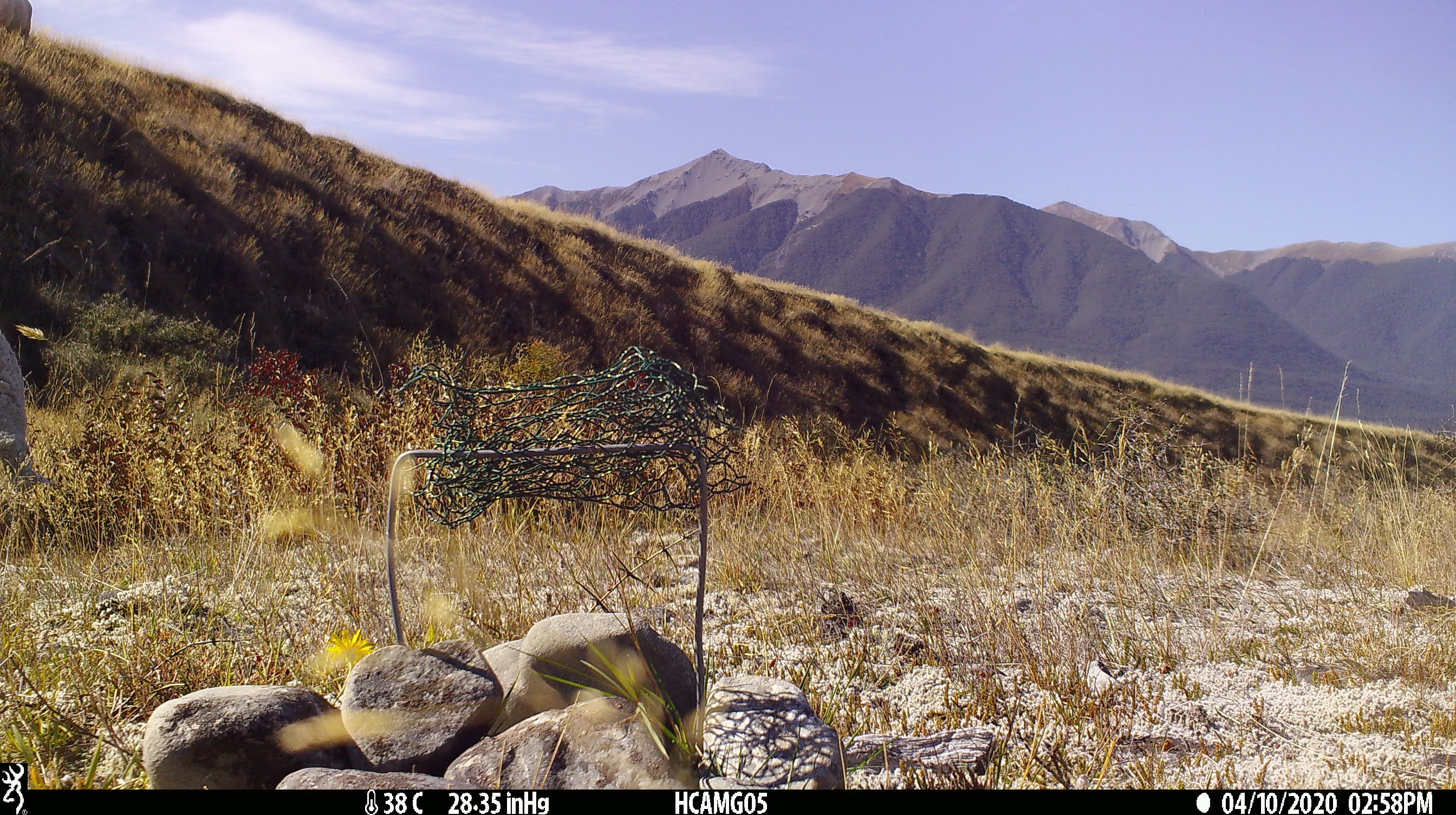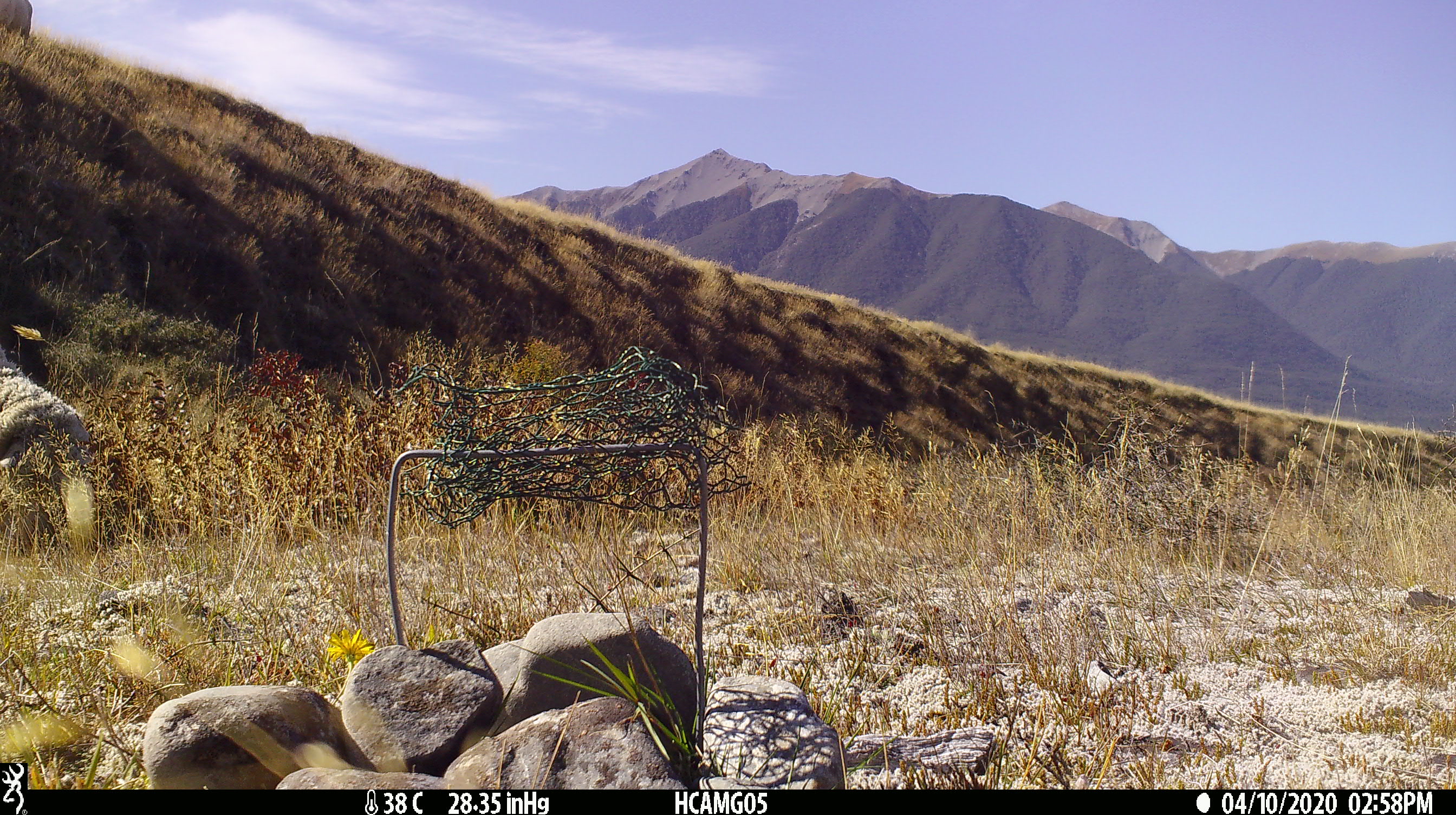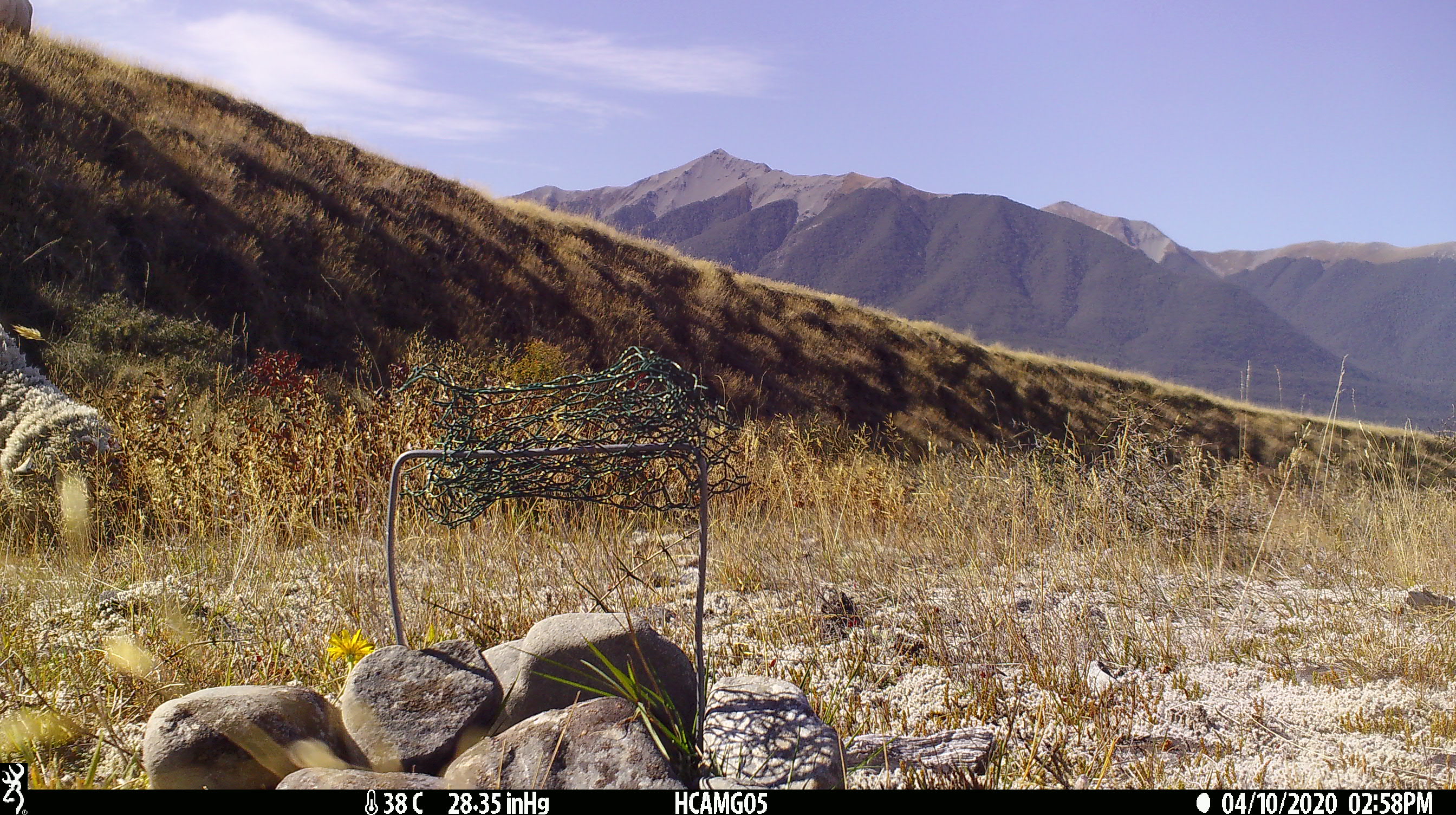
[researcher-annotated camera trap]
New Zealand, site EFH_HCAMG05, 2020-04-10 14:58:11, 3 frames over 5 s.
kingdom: Animalia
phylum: Chordata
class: Mammalia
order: Artiodactyla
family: Bovidae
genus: Ovis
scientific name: Ovis aries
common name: domestic sheep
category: sheep